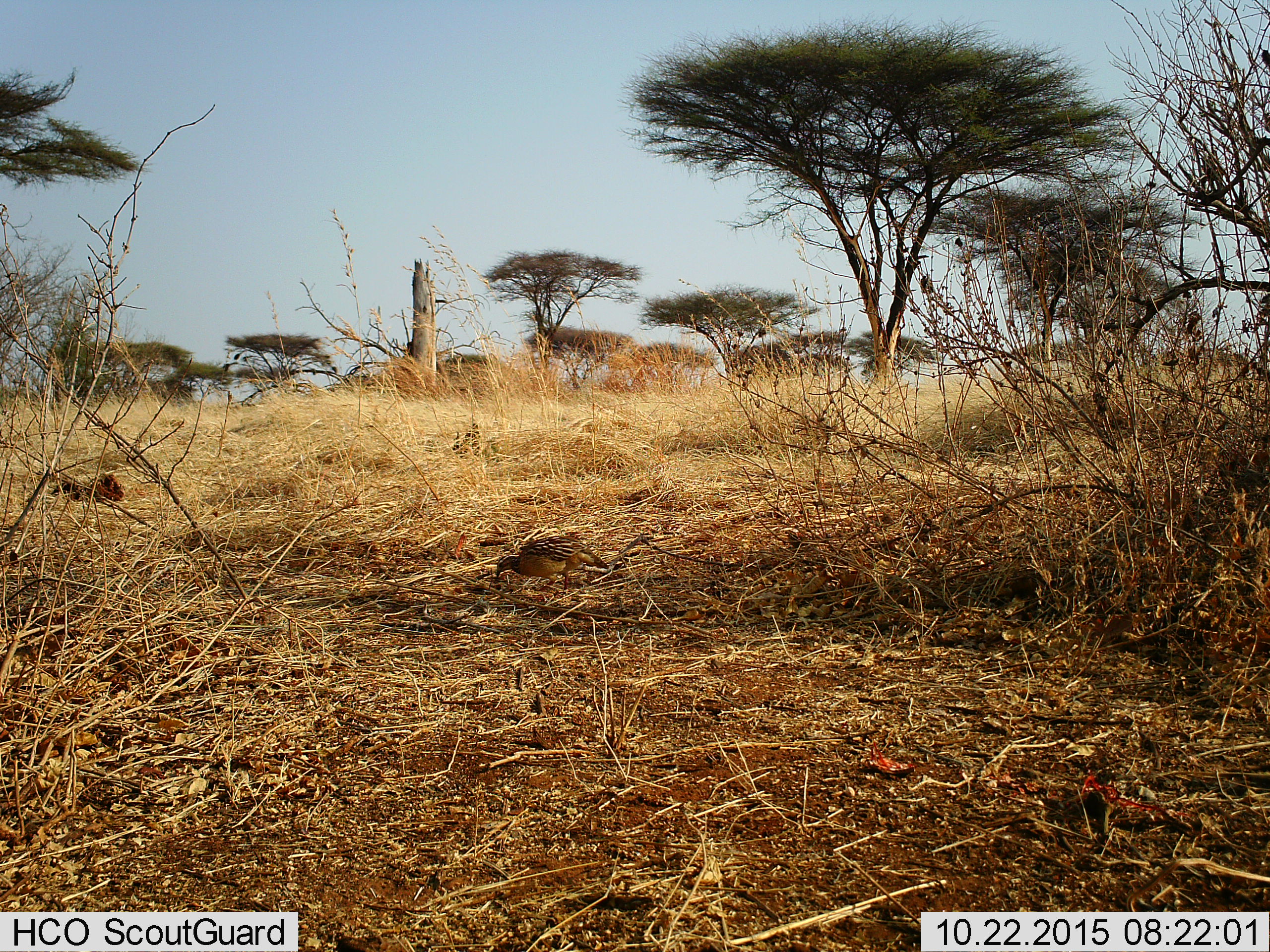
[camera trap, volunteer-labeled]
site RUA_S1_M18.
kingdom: Animalia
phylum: Chordata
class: Aves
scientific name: Aves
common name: bird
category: birdother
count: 1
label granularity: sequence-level